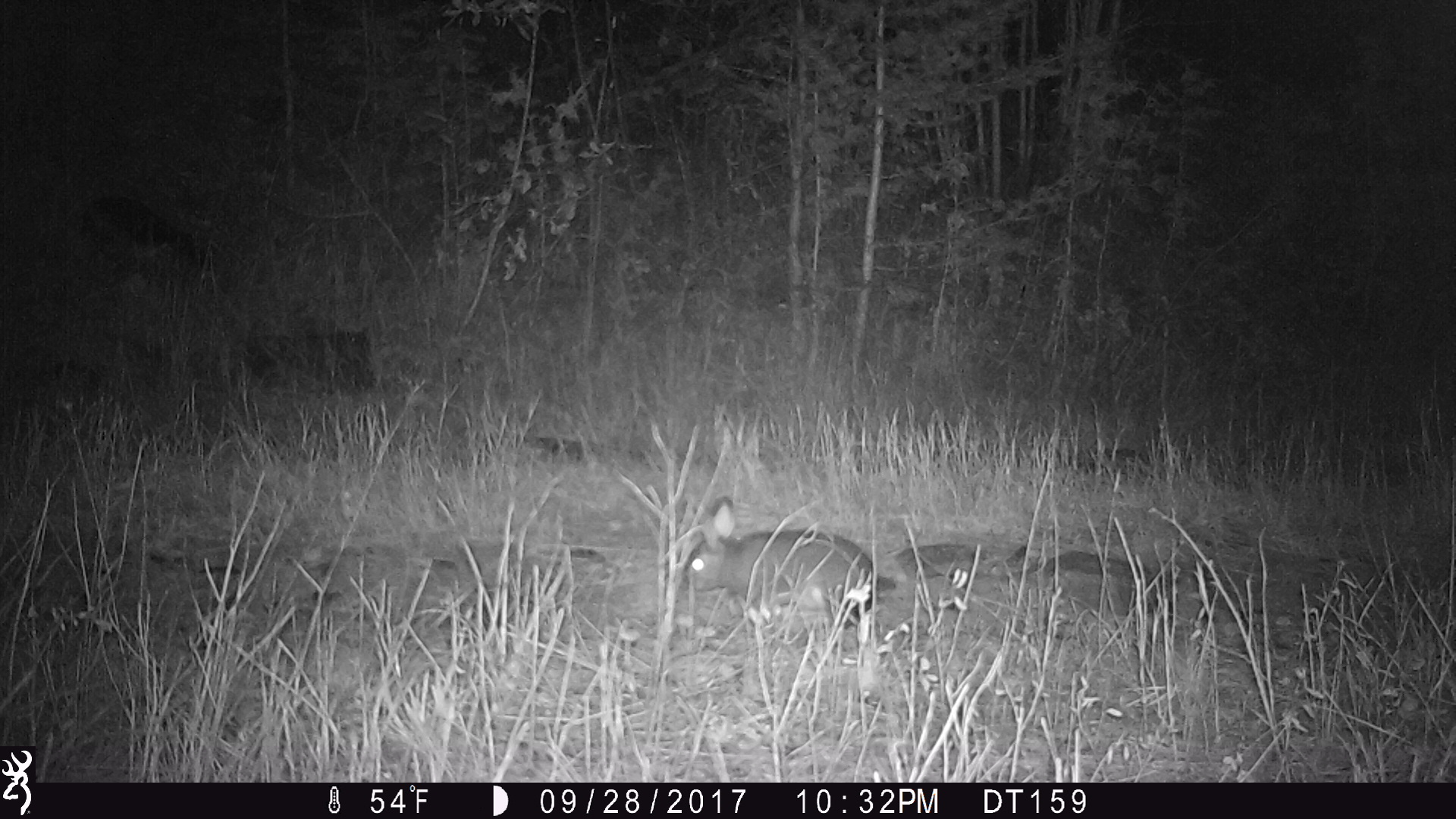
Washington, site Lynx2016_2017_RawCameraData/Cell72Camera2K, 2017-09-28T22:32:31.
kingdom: Animalia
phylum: Chordata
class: Mammalia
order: Lagomorpha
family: Leporidae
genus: Lepus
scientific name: Lepus americanus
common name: snowshoe hare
Lepus americanus (snowshoe hare). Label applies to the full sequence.